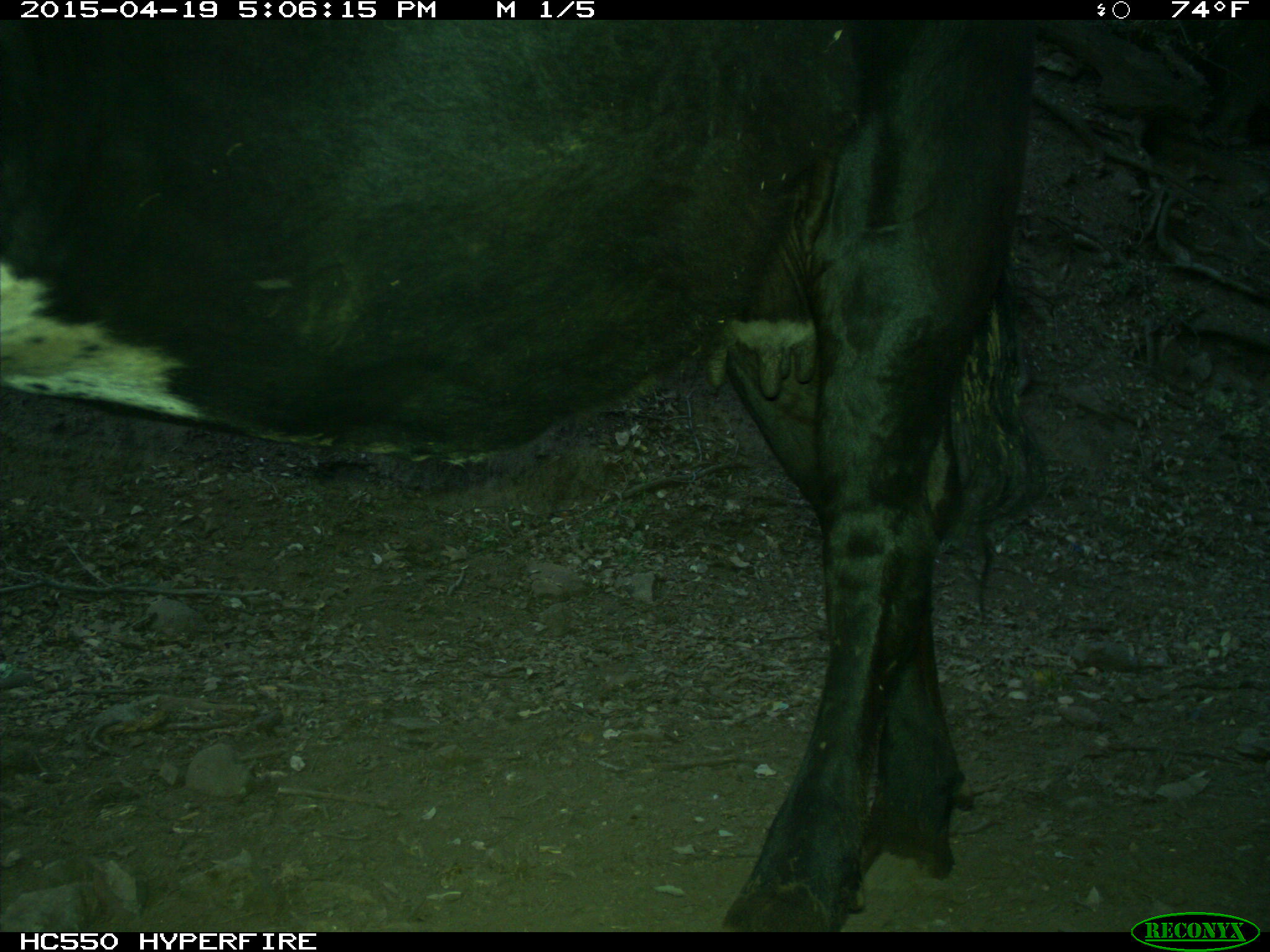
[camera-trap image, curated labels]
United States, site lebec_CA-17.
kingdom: Animalia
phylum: Chordata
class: Mammalia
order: Artiodactyla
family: Bovidae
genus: Bos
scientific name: Bos taurus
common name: domestic cow